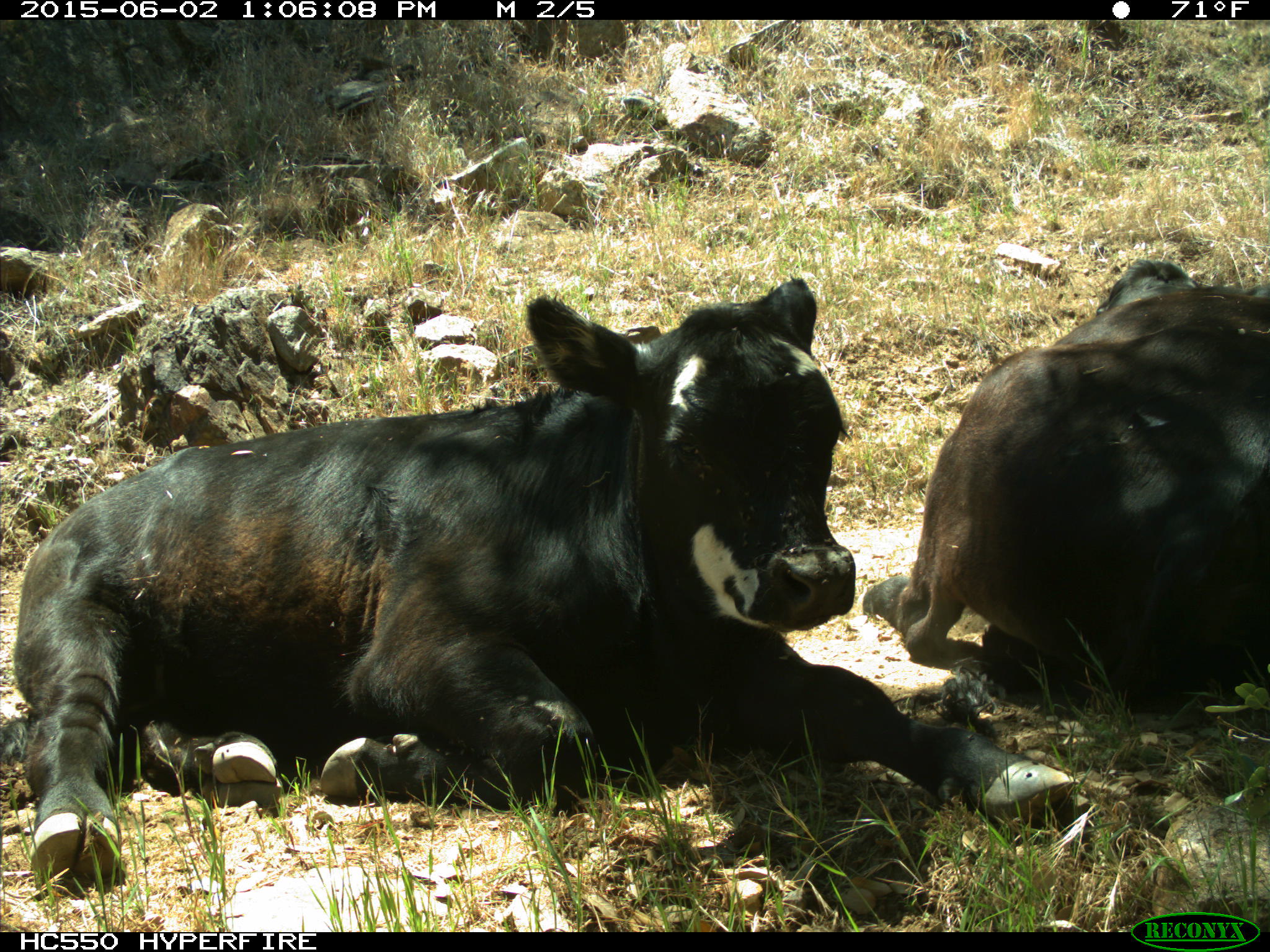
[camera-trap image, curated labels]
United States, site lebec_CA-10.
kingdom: Animalia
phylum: Chordata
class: Mammalia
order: Artiodactyla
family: Bovidae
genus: Bos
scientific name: Bos taurus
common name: domestic cow